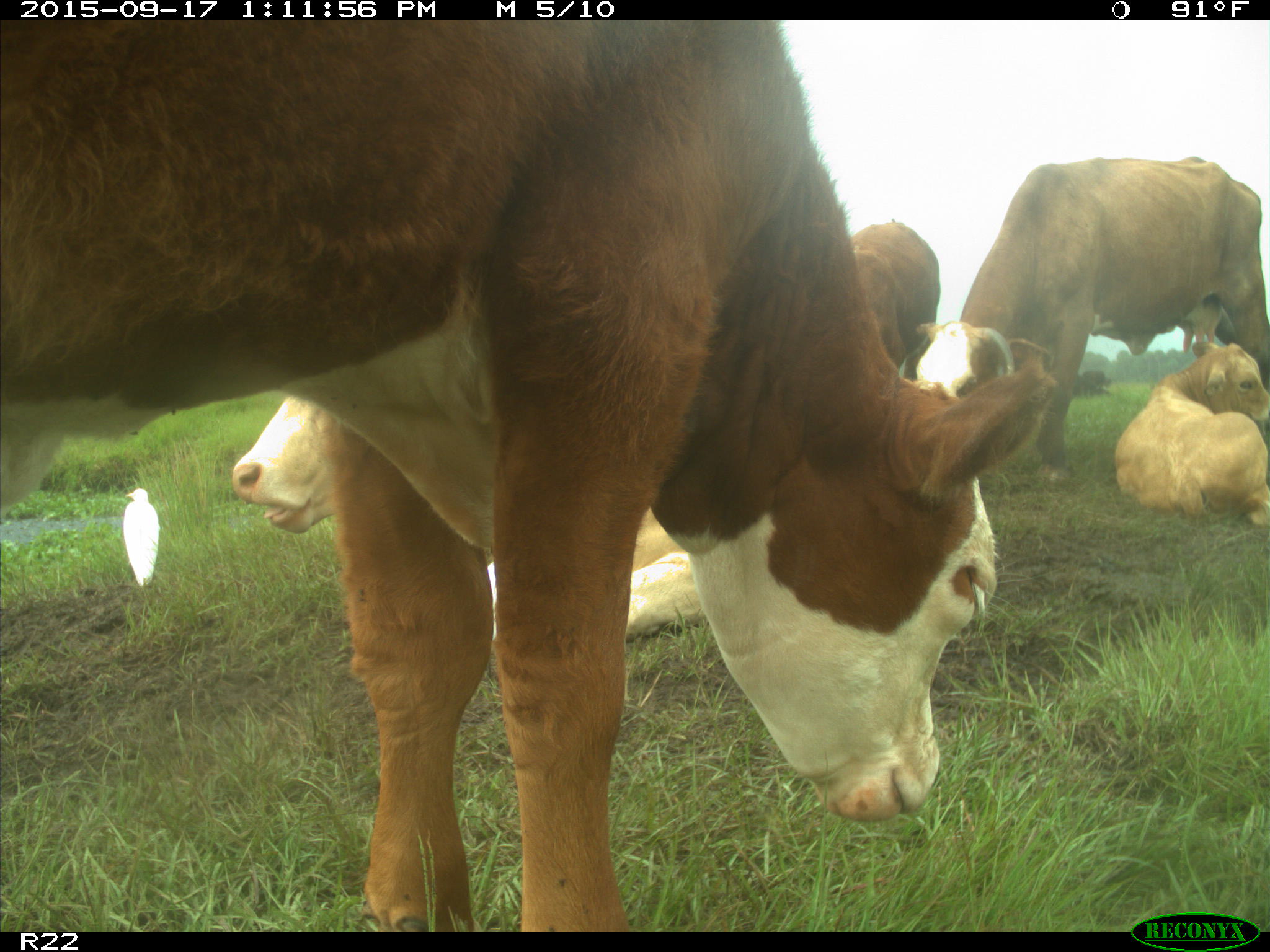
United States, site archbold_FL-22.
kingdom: Animalia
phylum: Chordata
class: Mammalia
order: Artiodactyla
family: Bovidae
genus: Bos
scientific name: Bos taurus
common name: domestic cow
Bos taurus (domestic cow).